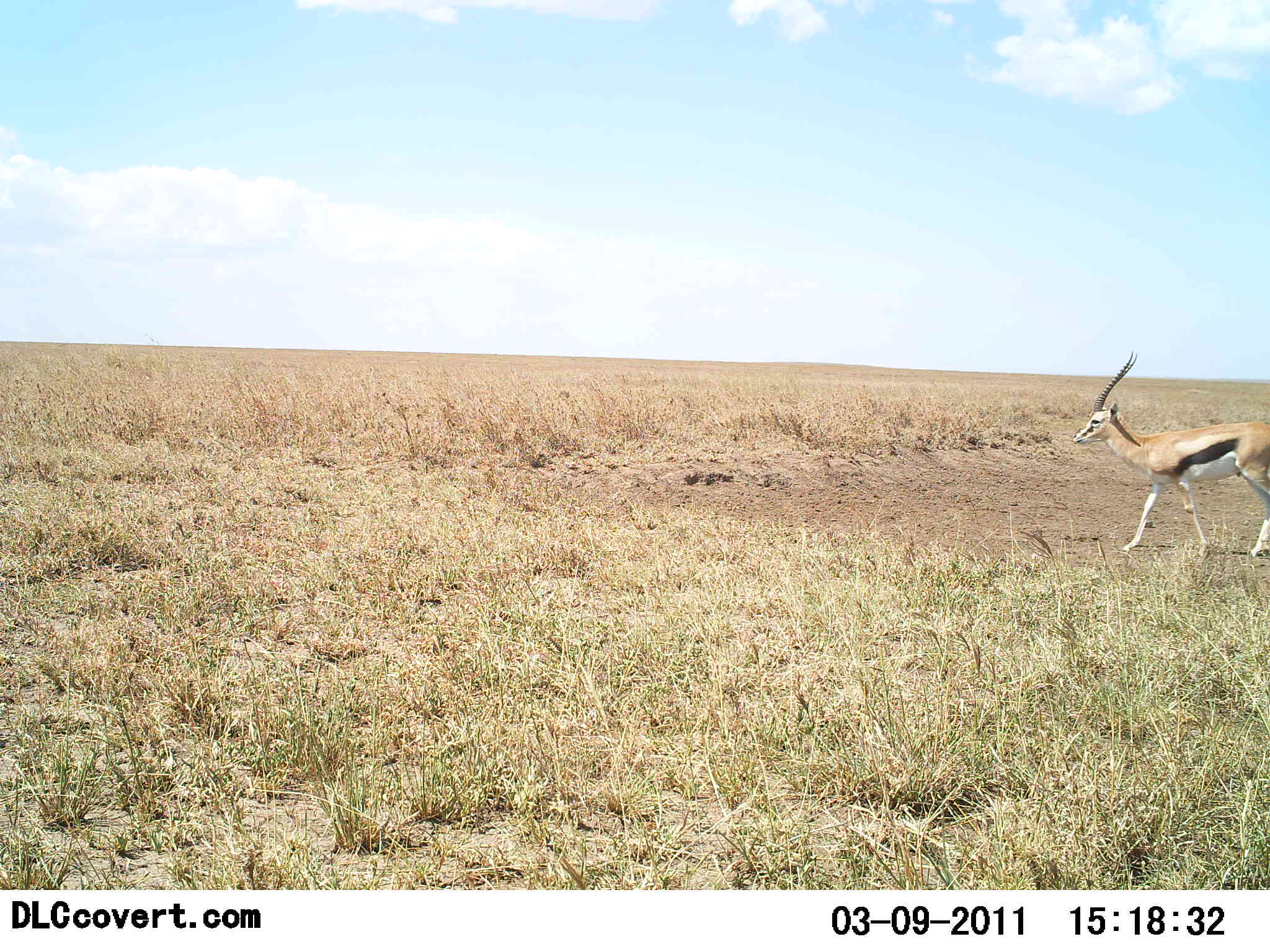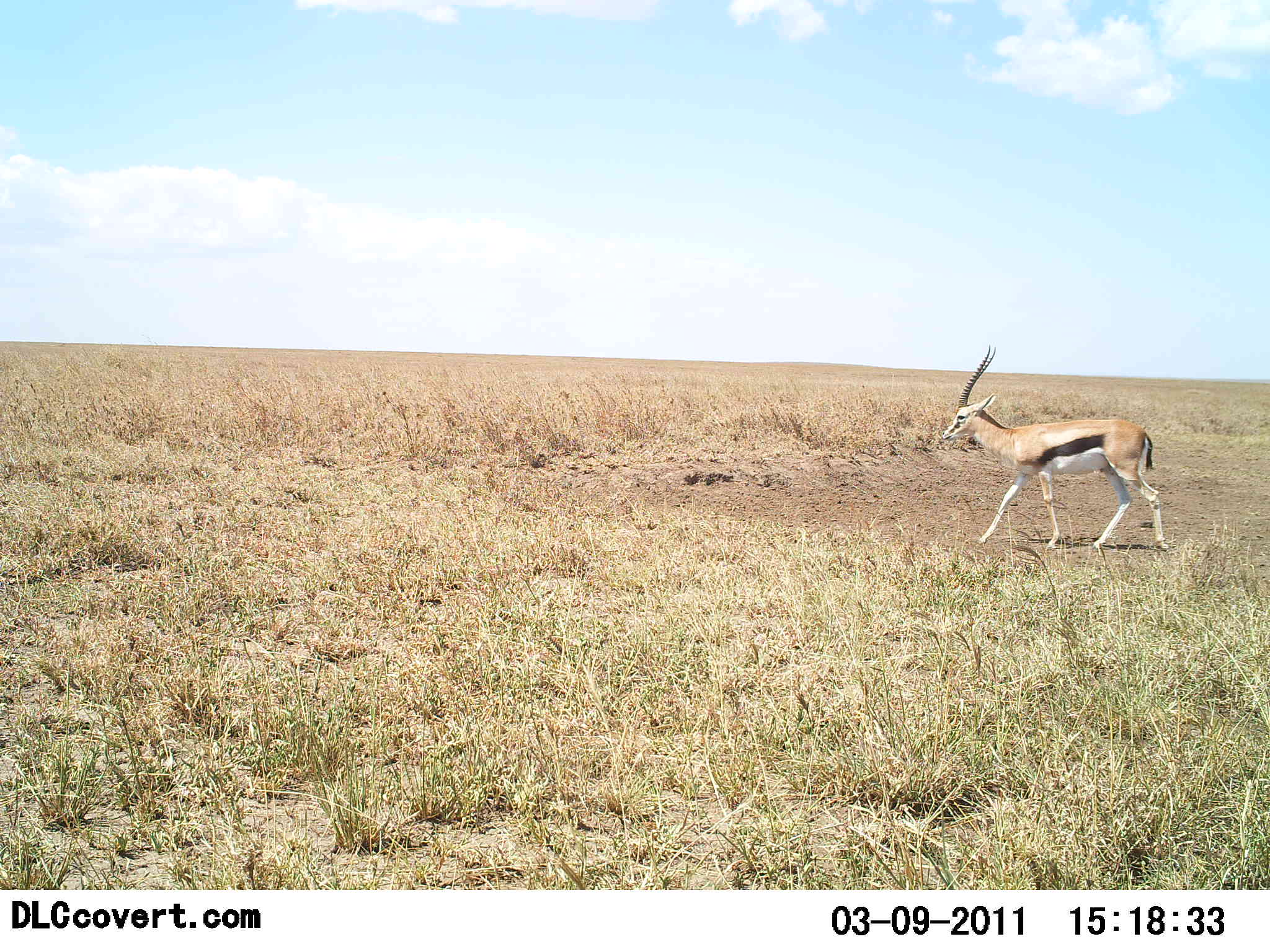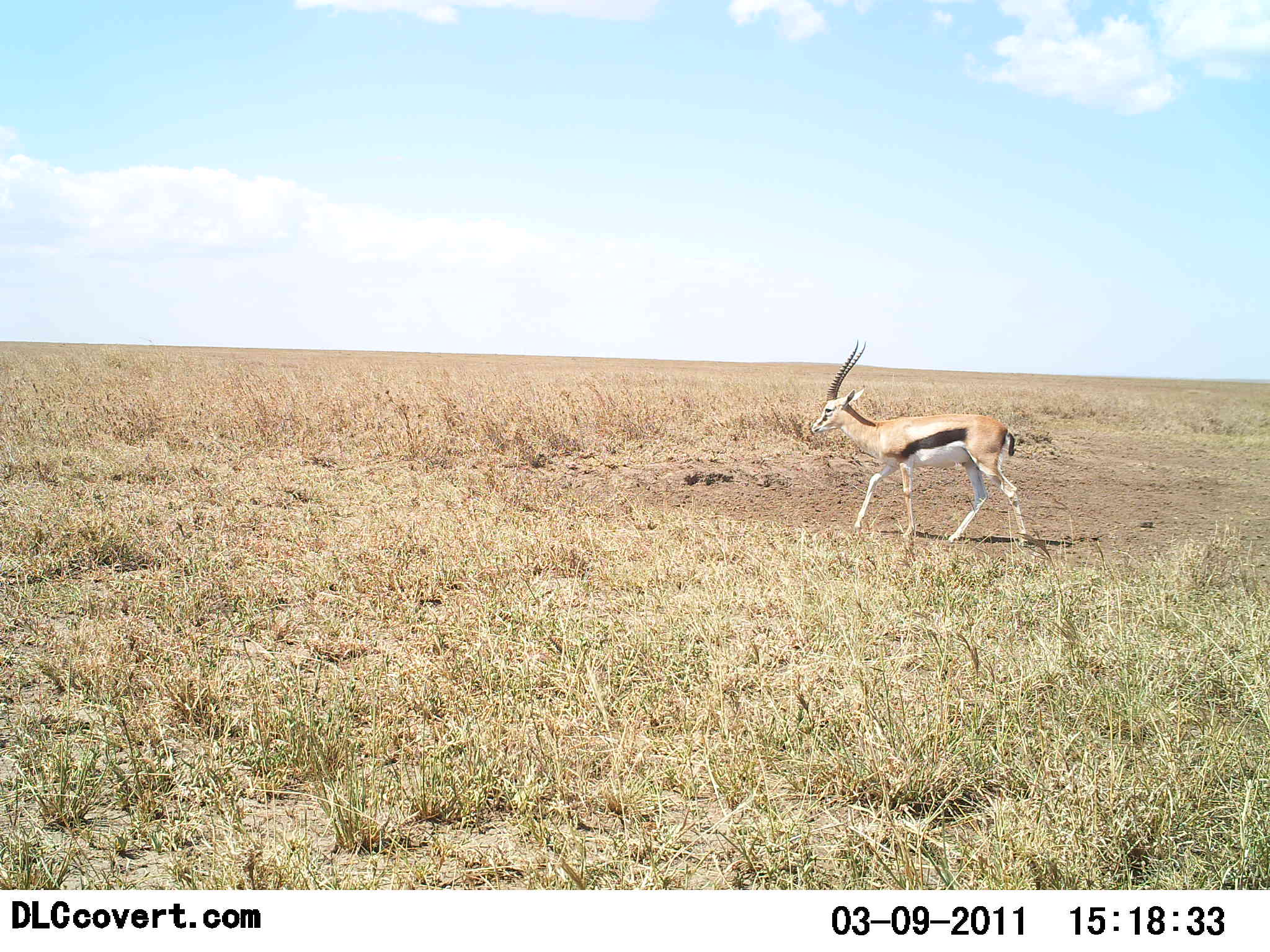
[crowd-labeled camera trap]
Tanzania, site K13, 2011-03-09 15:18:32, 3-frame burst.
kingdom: Animalia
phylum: Chordata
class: Mammalia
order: Artiodactyla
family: Bovidae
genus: Eudorcas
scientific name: Eudorcas thomsonii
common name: thomson's gazelle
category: gazellethomsons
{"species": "gazellethomsons (thomson's gazelle) (Eudorcas thomsonii)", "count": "1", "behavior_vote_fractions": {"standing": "9%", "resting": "0%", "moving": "100%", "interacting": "0%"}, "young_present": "0%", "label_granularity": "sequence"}